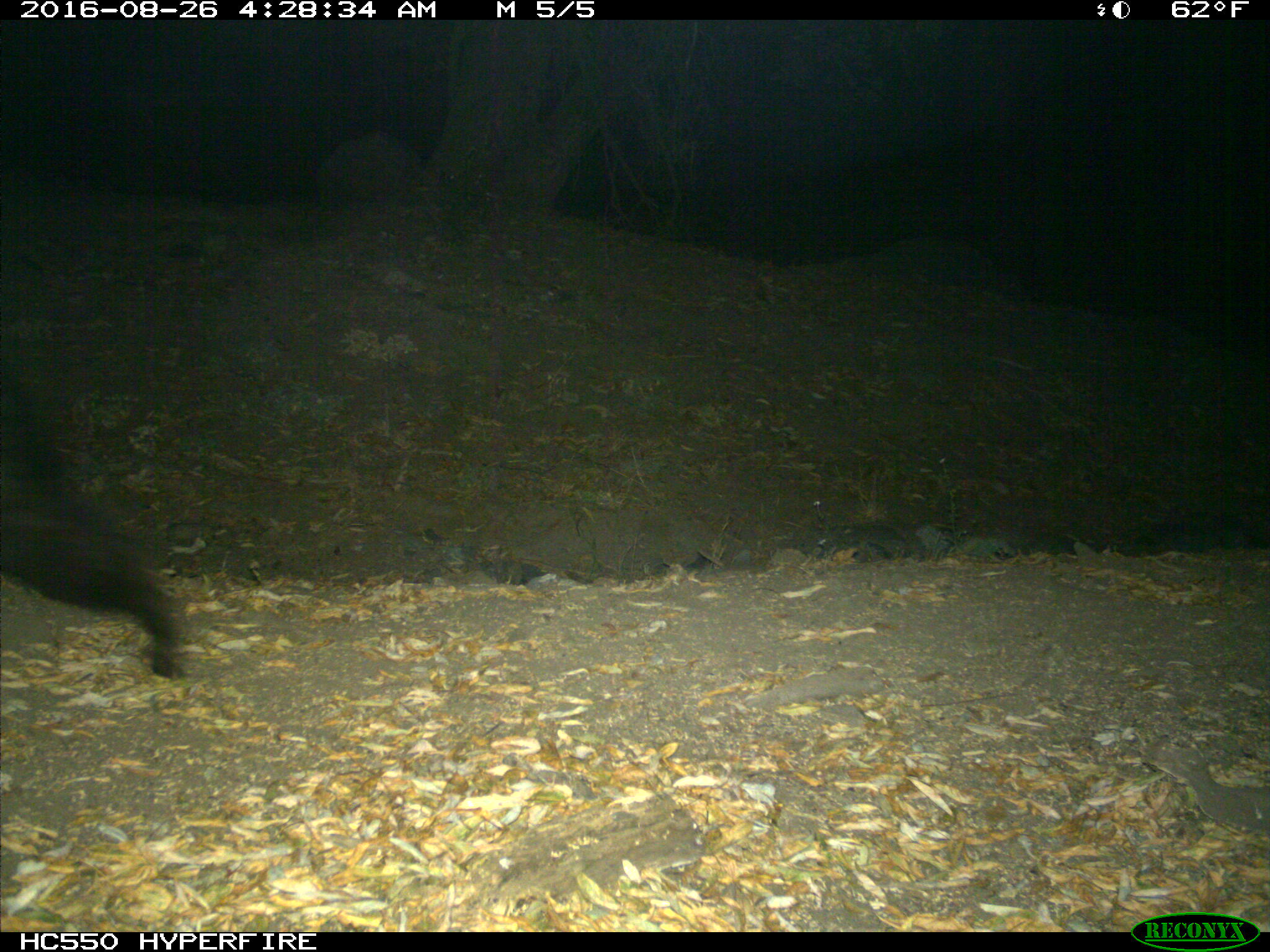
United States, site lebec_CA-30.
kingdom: Animalia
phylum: Chordata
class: Mammalia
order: Carnivora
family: Ursidae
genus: Ursus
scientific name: Ursus americanus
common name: american black bear